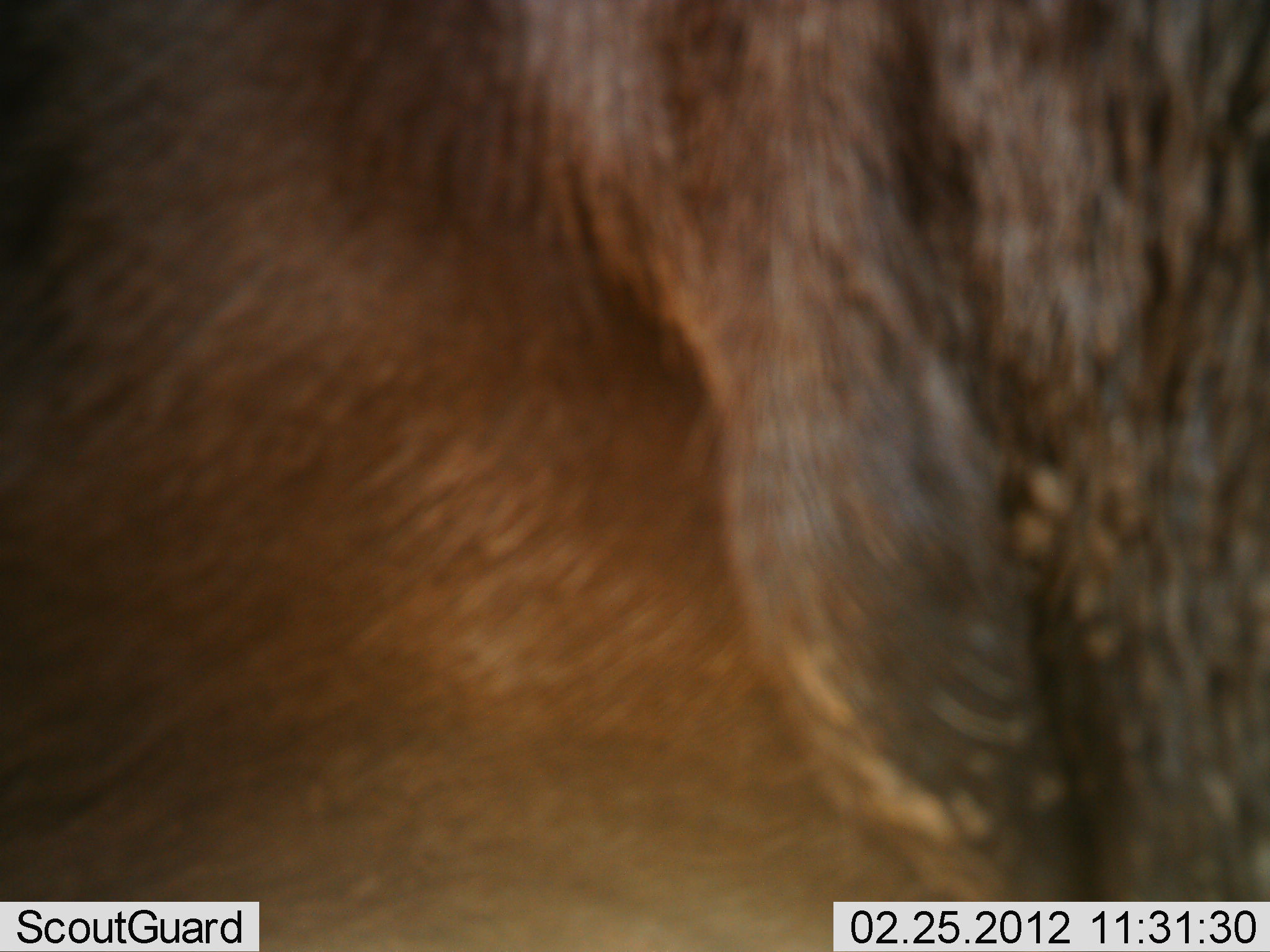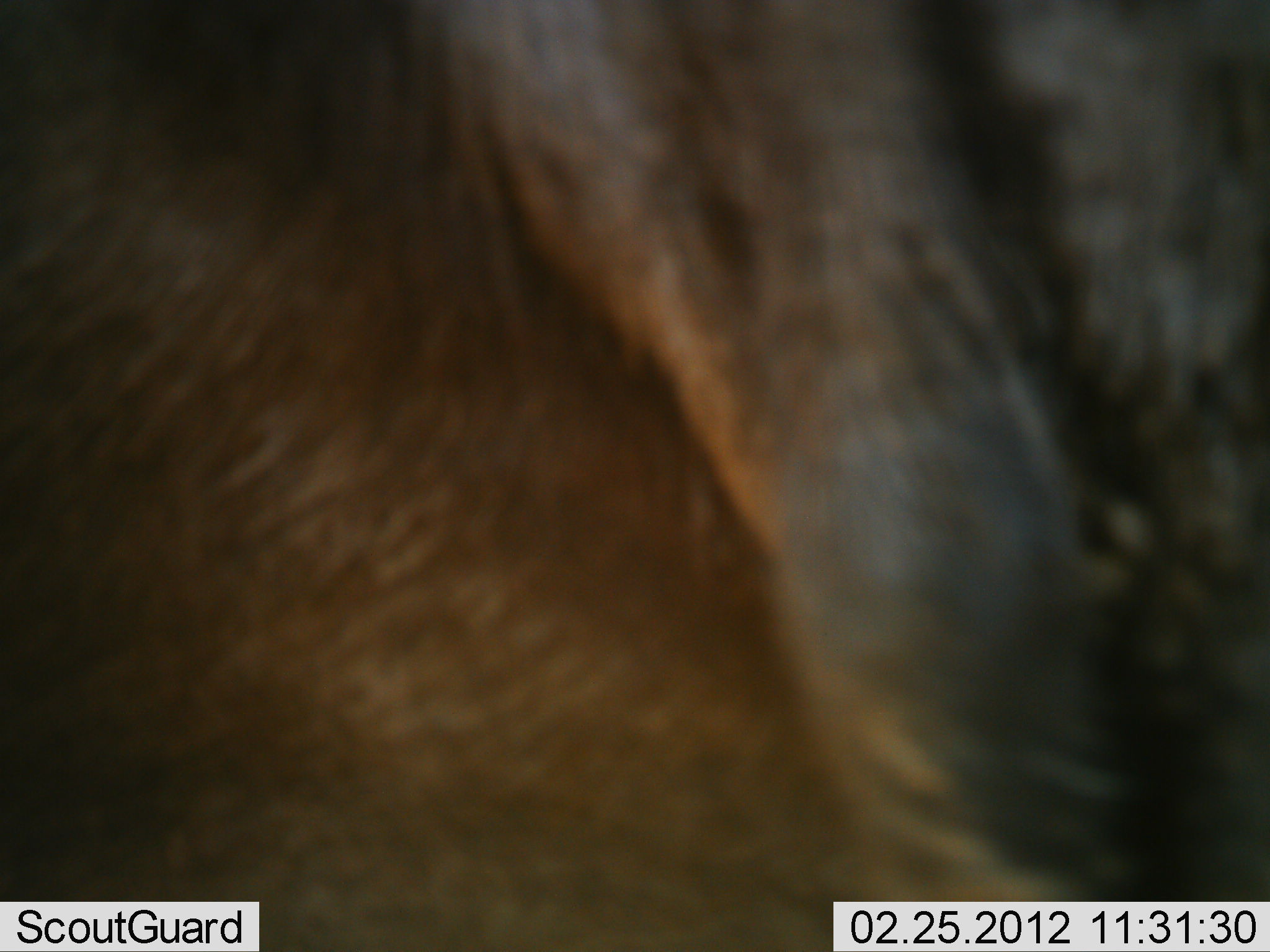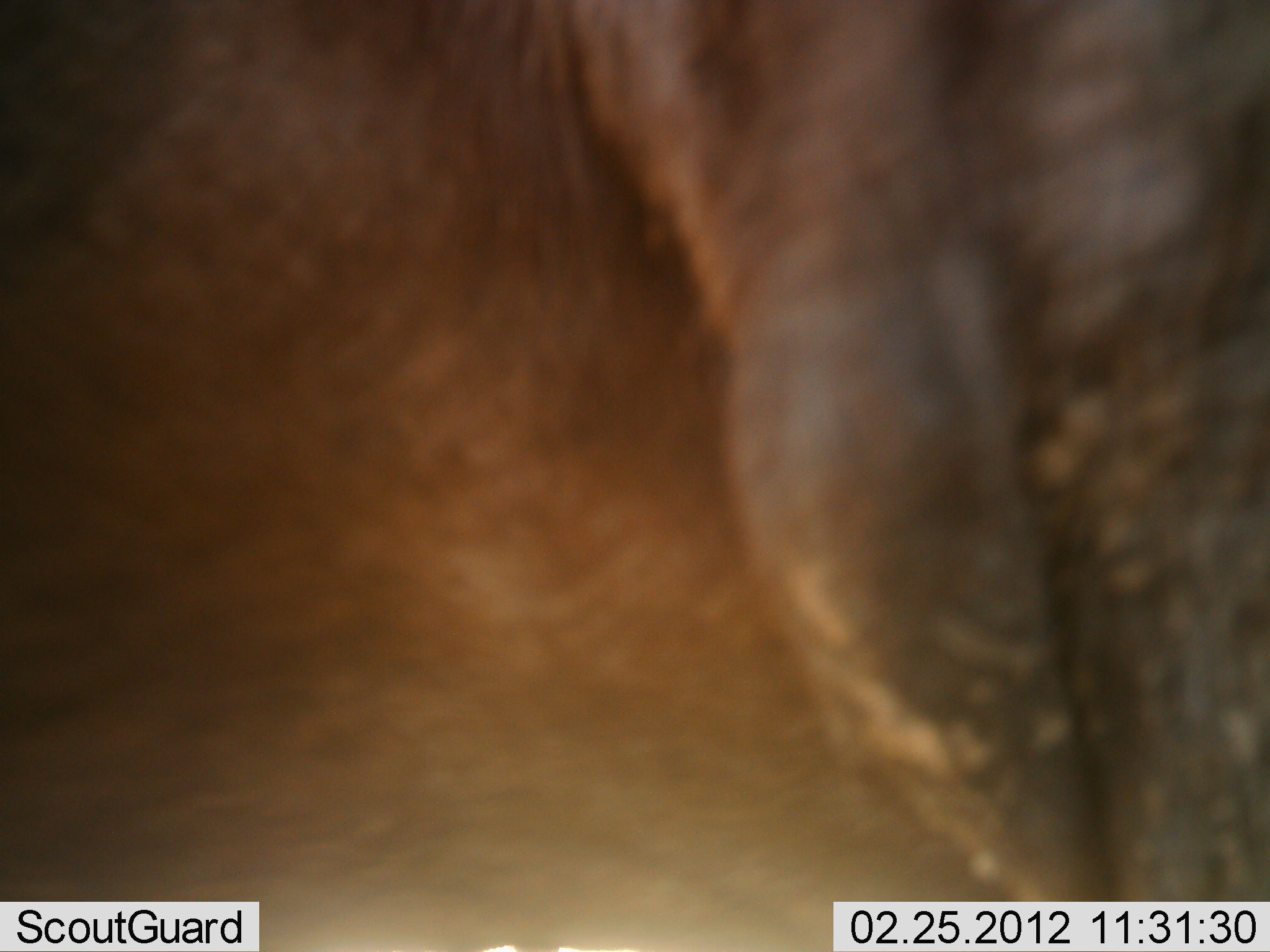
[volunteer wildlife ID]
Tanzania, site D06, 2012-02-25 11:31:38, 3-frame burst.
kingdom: Animalia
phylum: Chordata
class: Mammalia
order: Artiodactyla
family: Bovidae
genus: Connochaetes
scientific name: Connochaetes taurinus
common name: blue wildebeest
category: wildebeest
Wildebeest (blue wildebeest) (Connochaetes taurinus), count 1. Behavior (volunteer vote fractions): standing 83%, resting 0%, moving 17%, interacting 0%. Young present (vote fraction): 0%. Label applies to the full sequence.